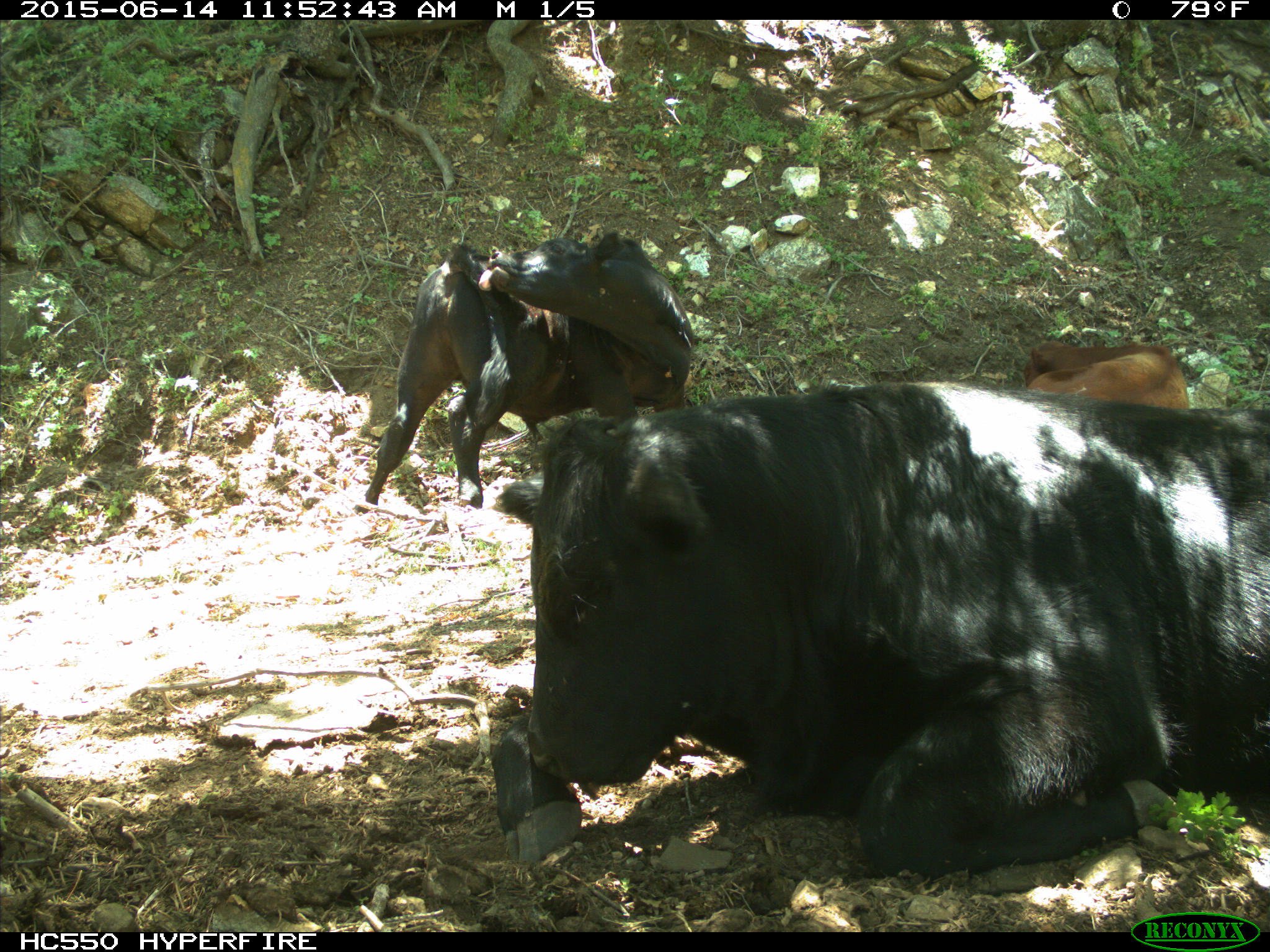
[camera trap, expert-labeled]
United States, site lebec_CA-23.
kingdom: Animalia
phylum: Chordata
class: Mammalia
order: Artiodactyla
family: Bovidae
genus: Bos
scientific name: Bos taurus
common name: domestic cow